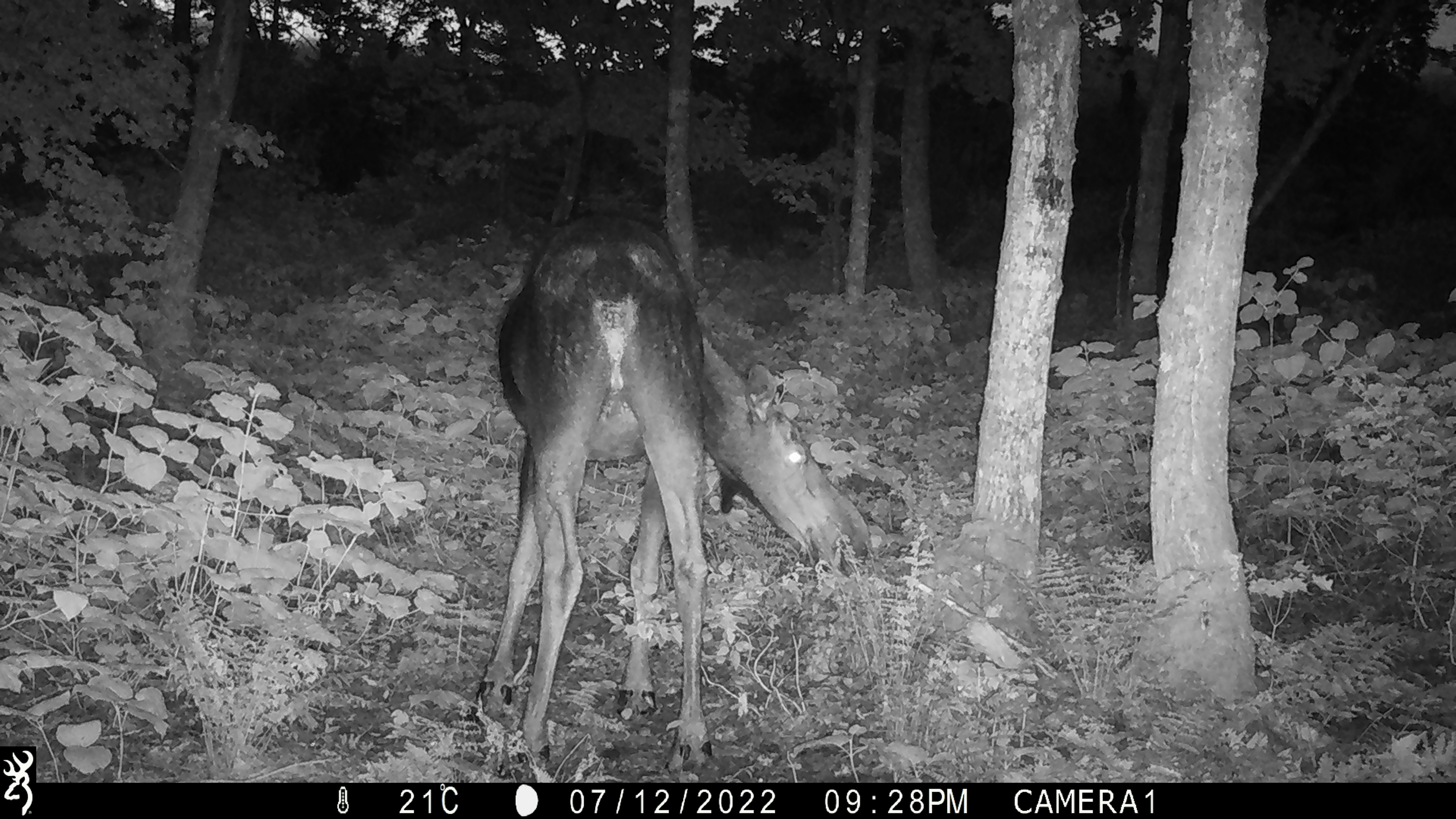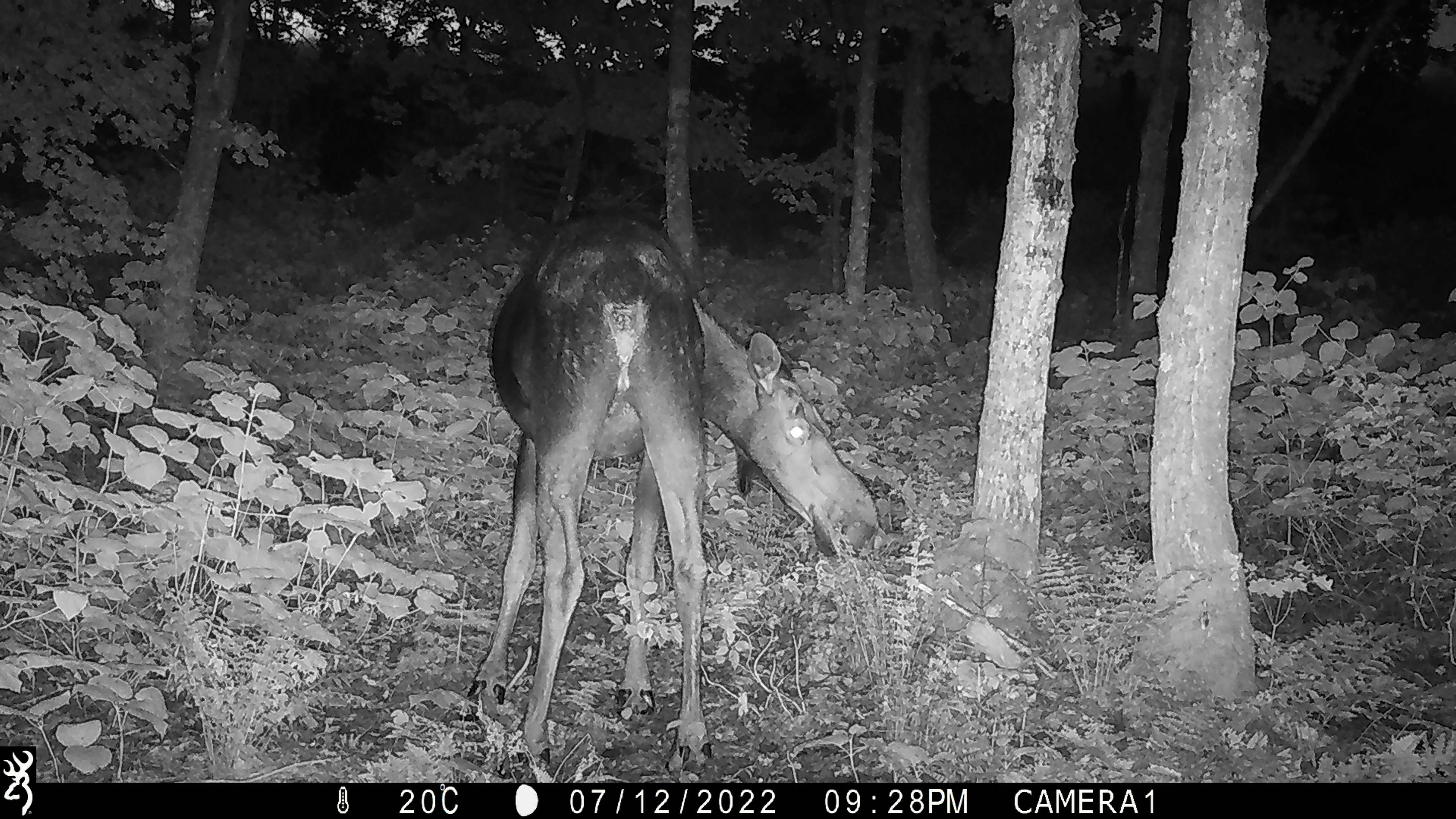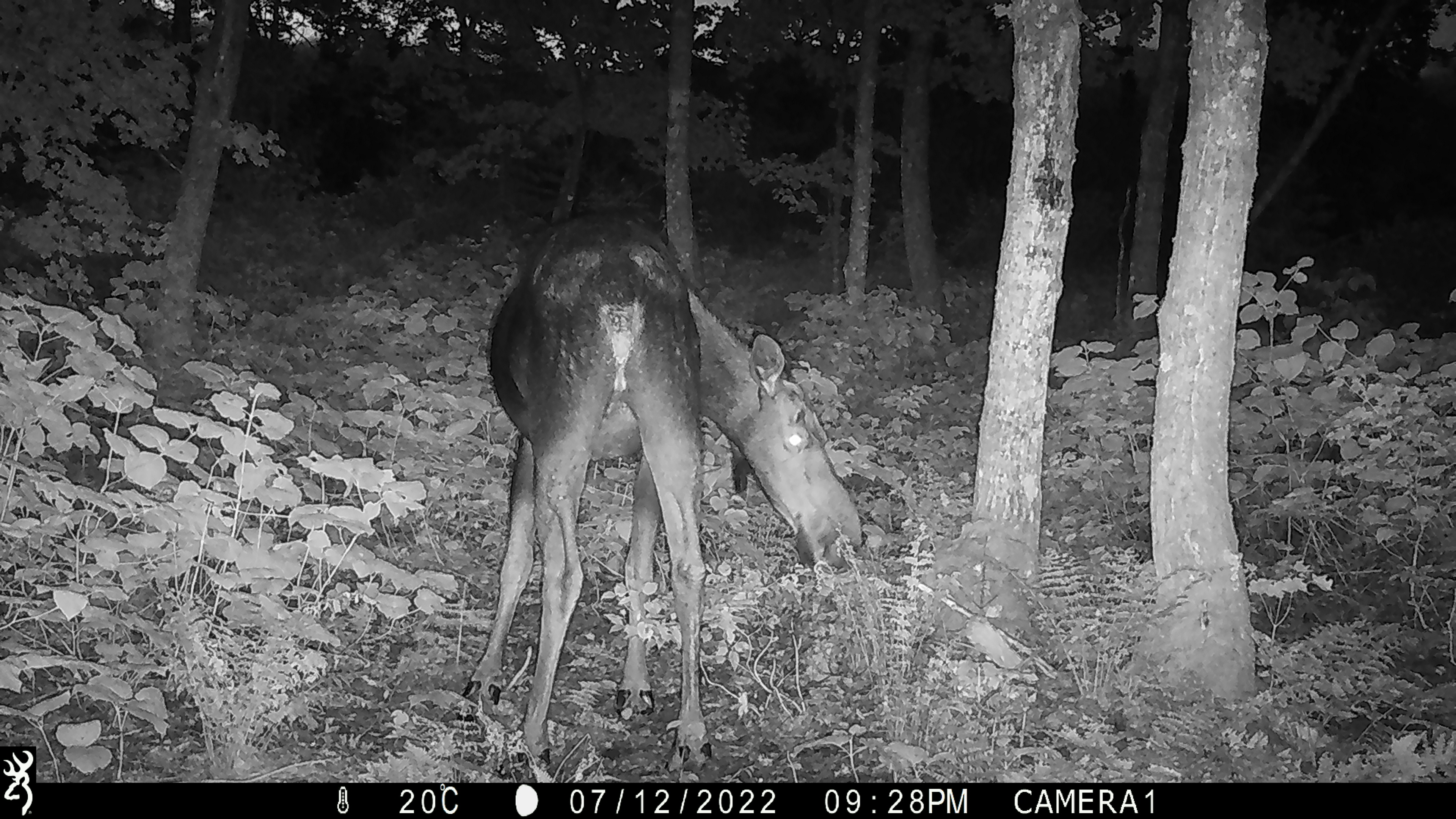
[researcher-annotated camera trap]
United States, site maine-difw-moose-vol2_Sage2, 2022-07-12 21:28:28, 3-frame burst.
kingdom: Animalia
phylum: Chordata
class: Mammalia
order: Artiodactyla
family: Cervidae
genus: Alces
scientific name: Alces alces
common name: moose